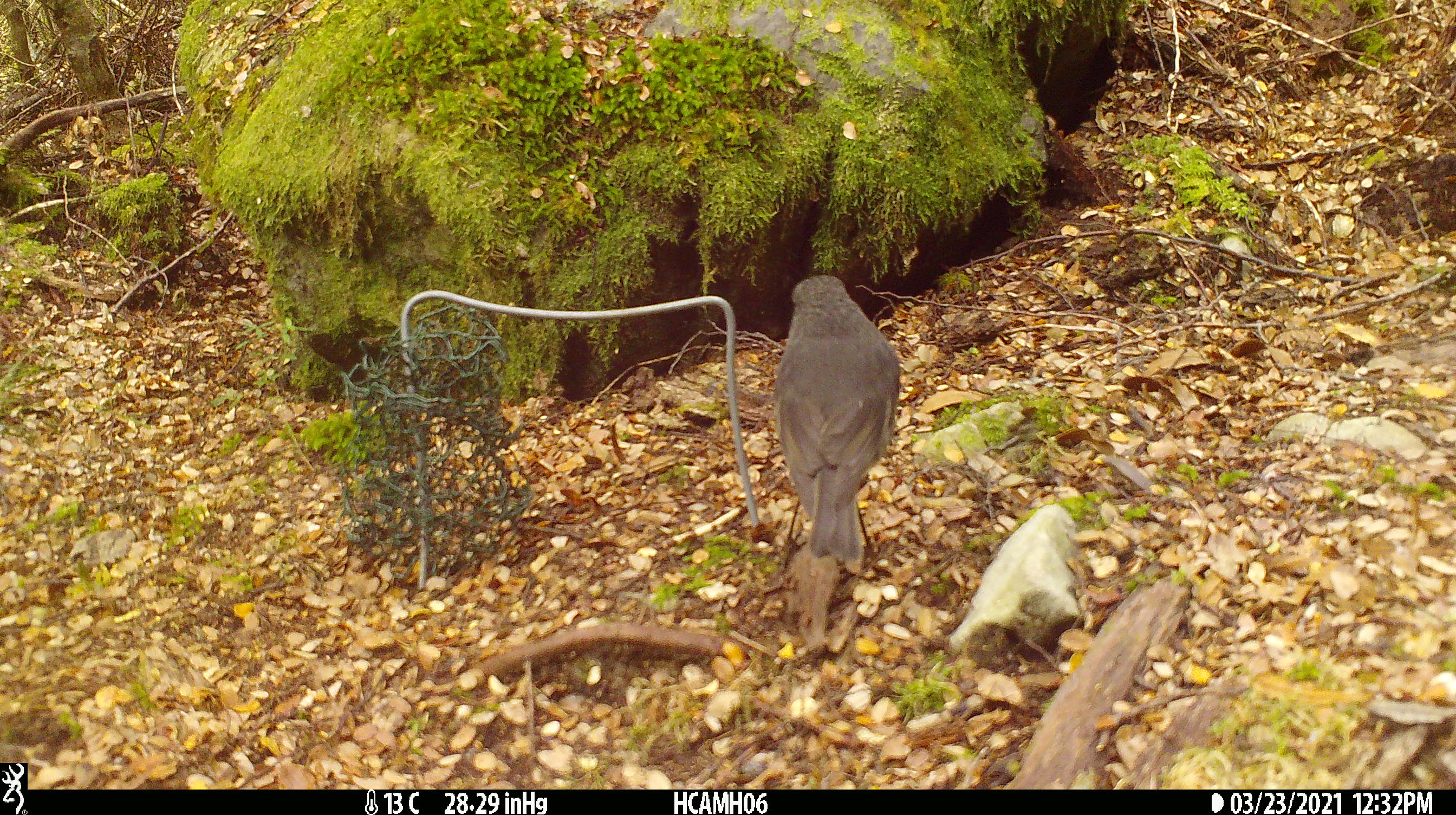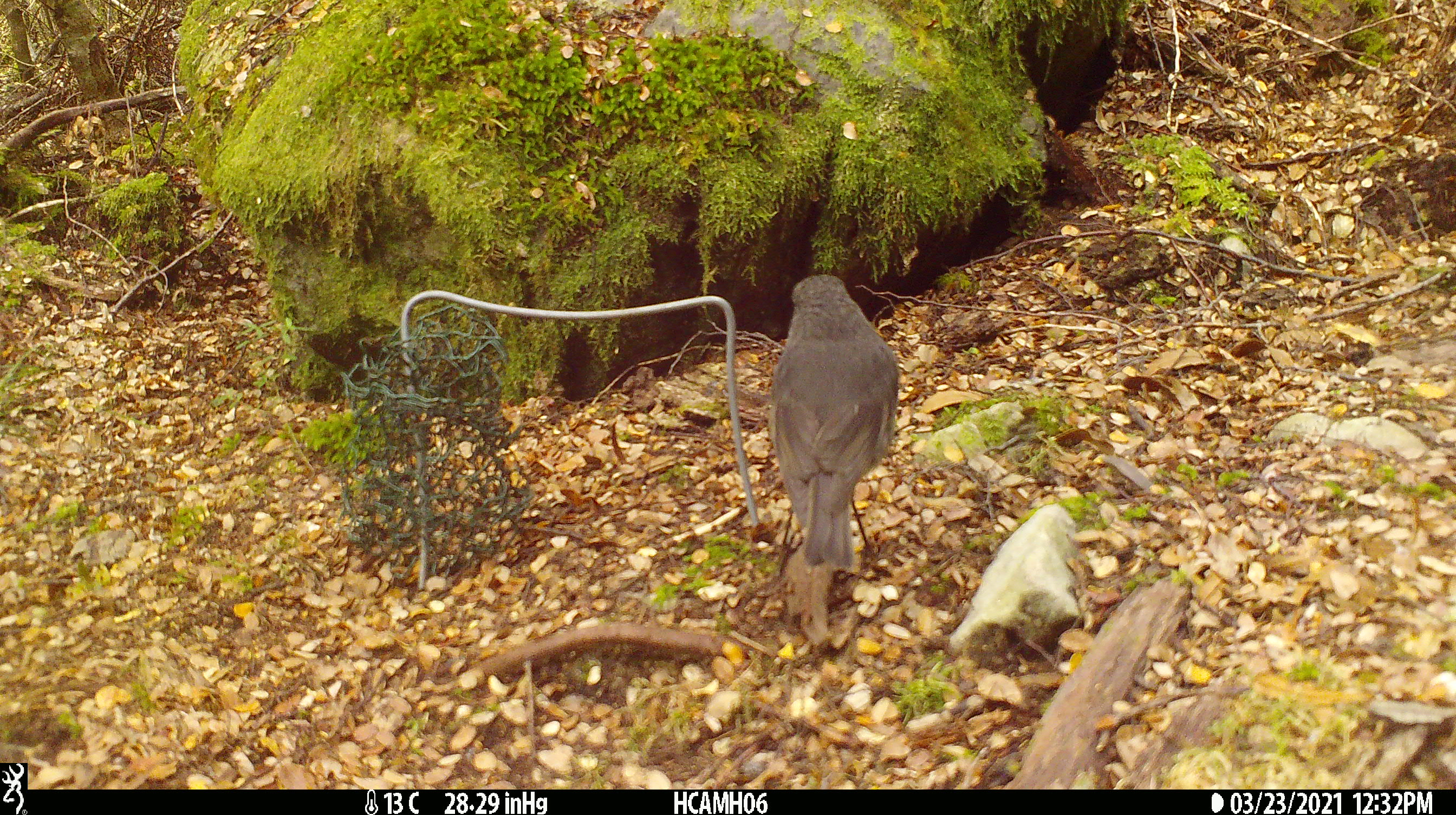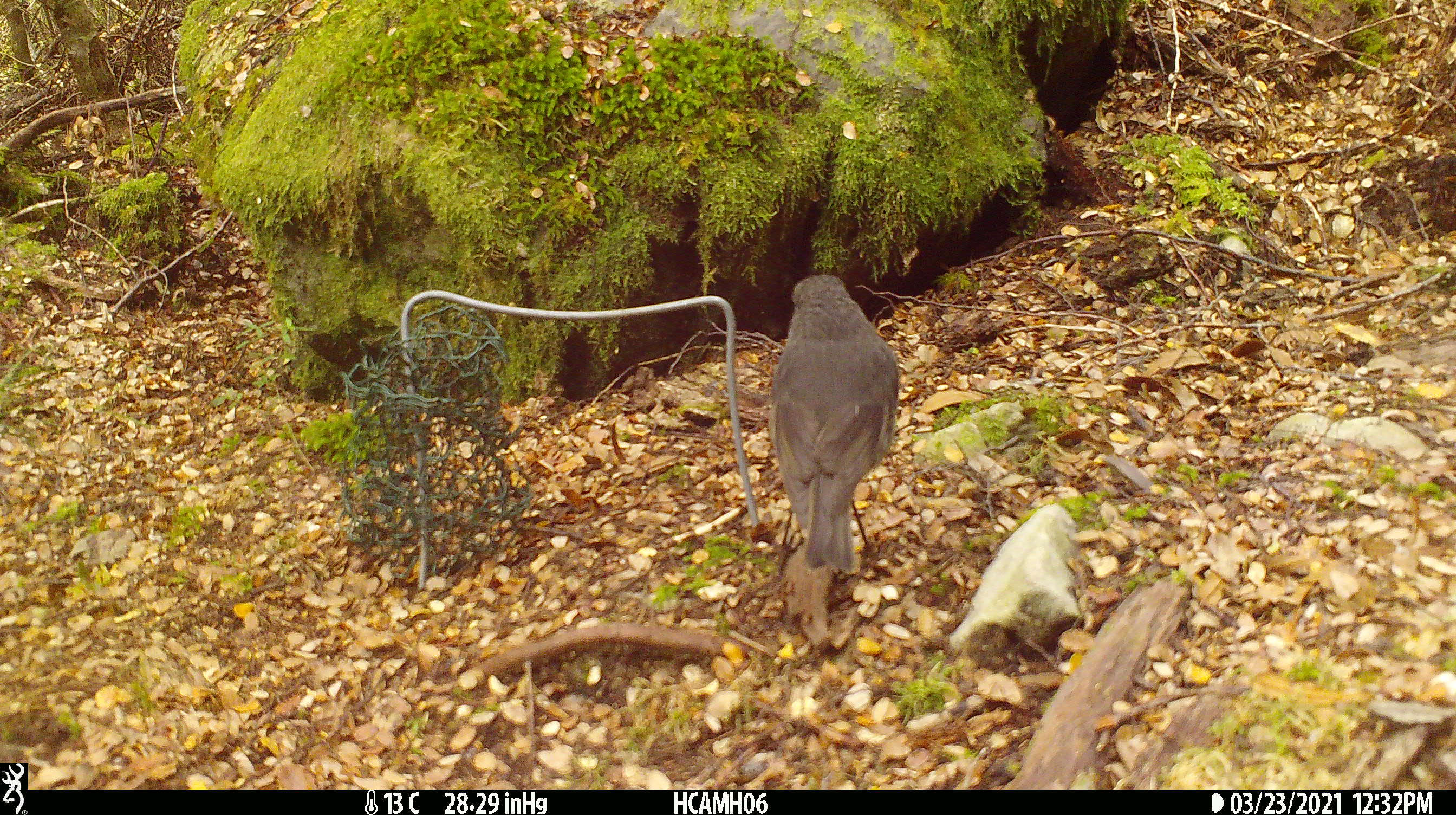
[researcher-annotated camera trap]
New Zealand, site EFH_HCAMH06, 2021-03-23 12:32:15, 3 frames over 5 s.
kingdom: Animalia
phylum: Chordata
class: Aves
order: Passeriformes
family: Petroicidae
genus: Petroica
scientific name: Petroica australis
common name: new zealand robin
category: robin